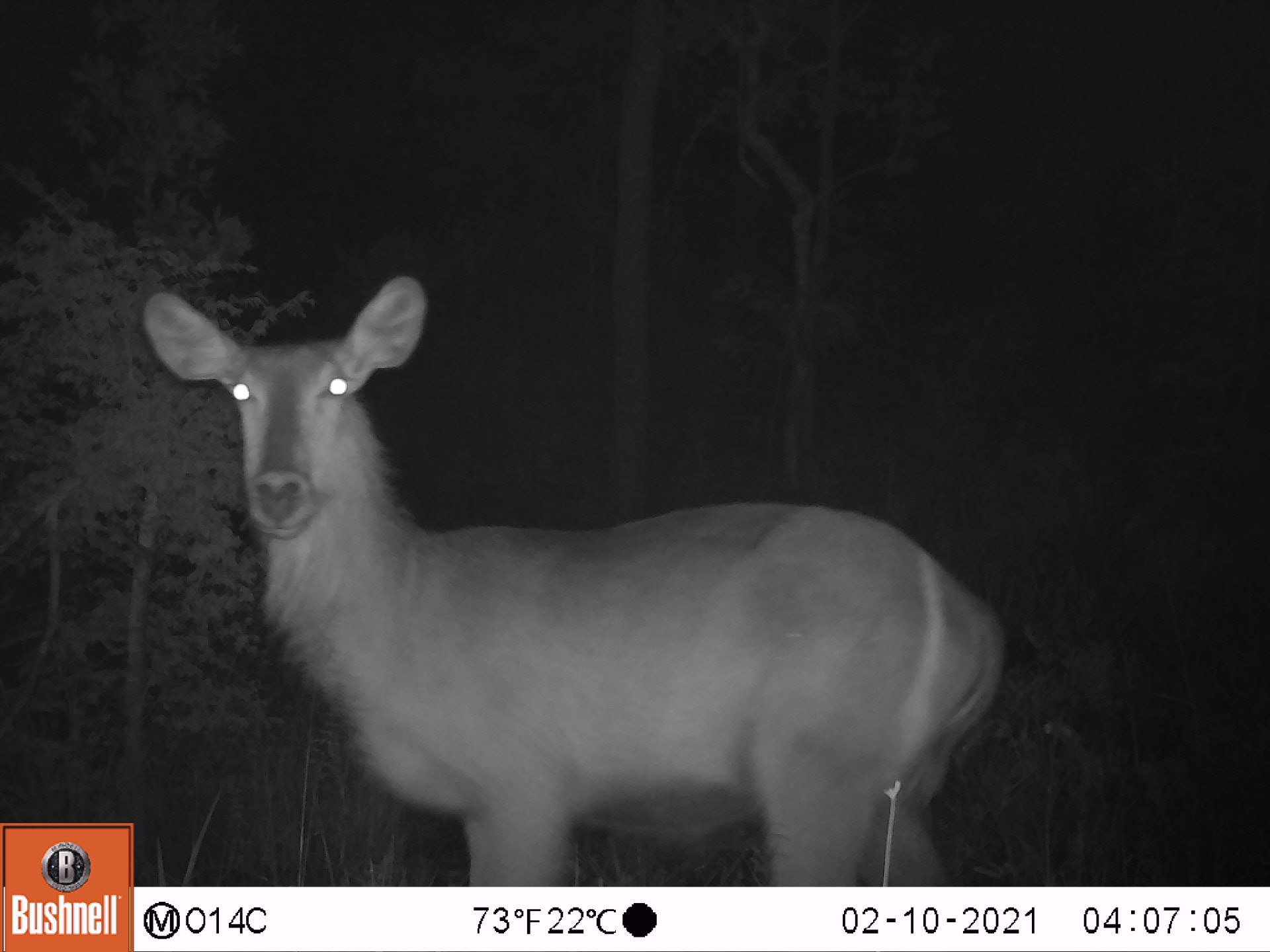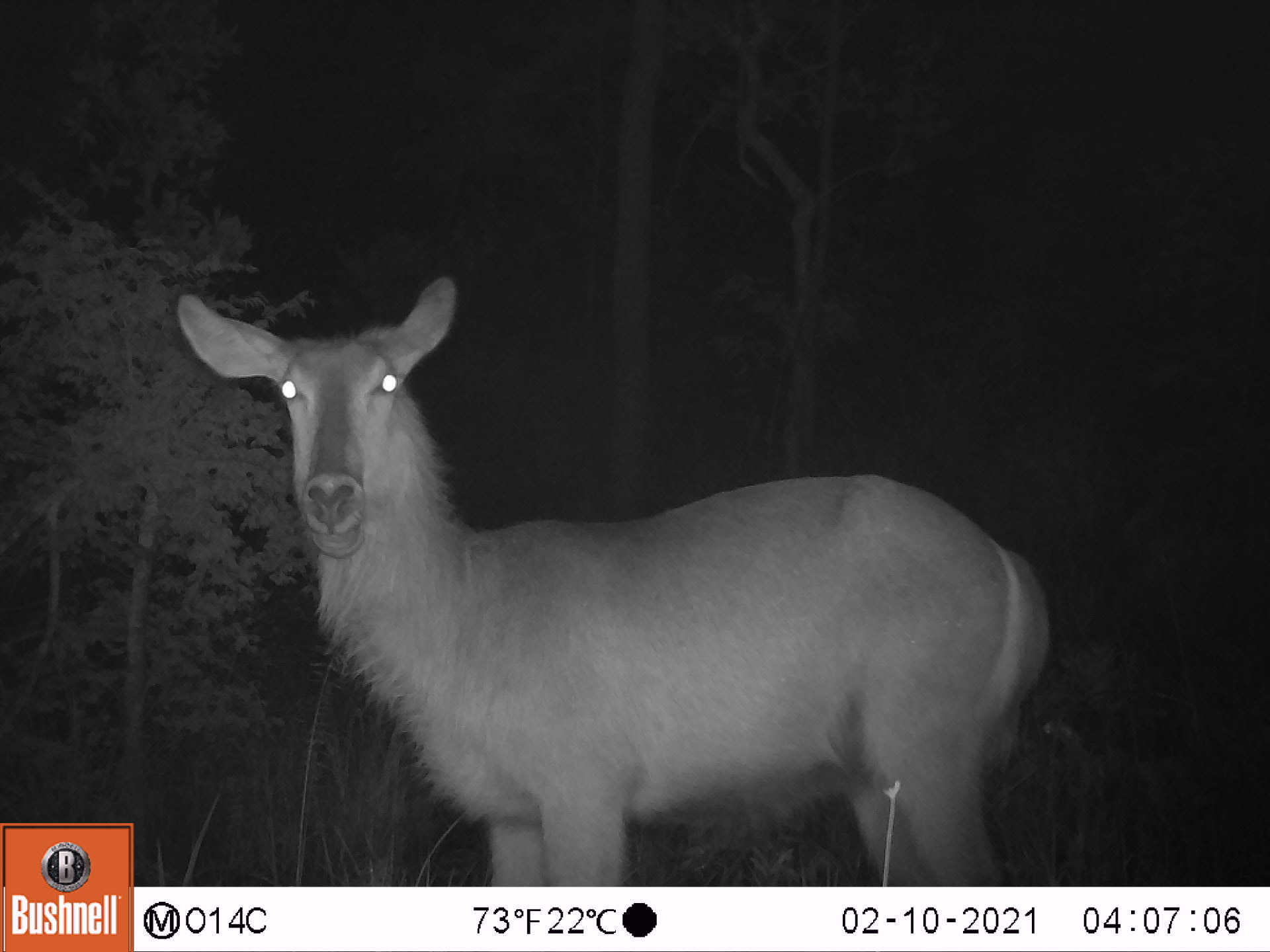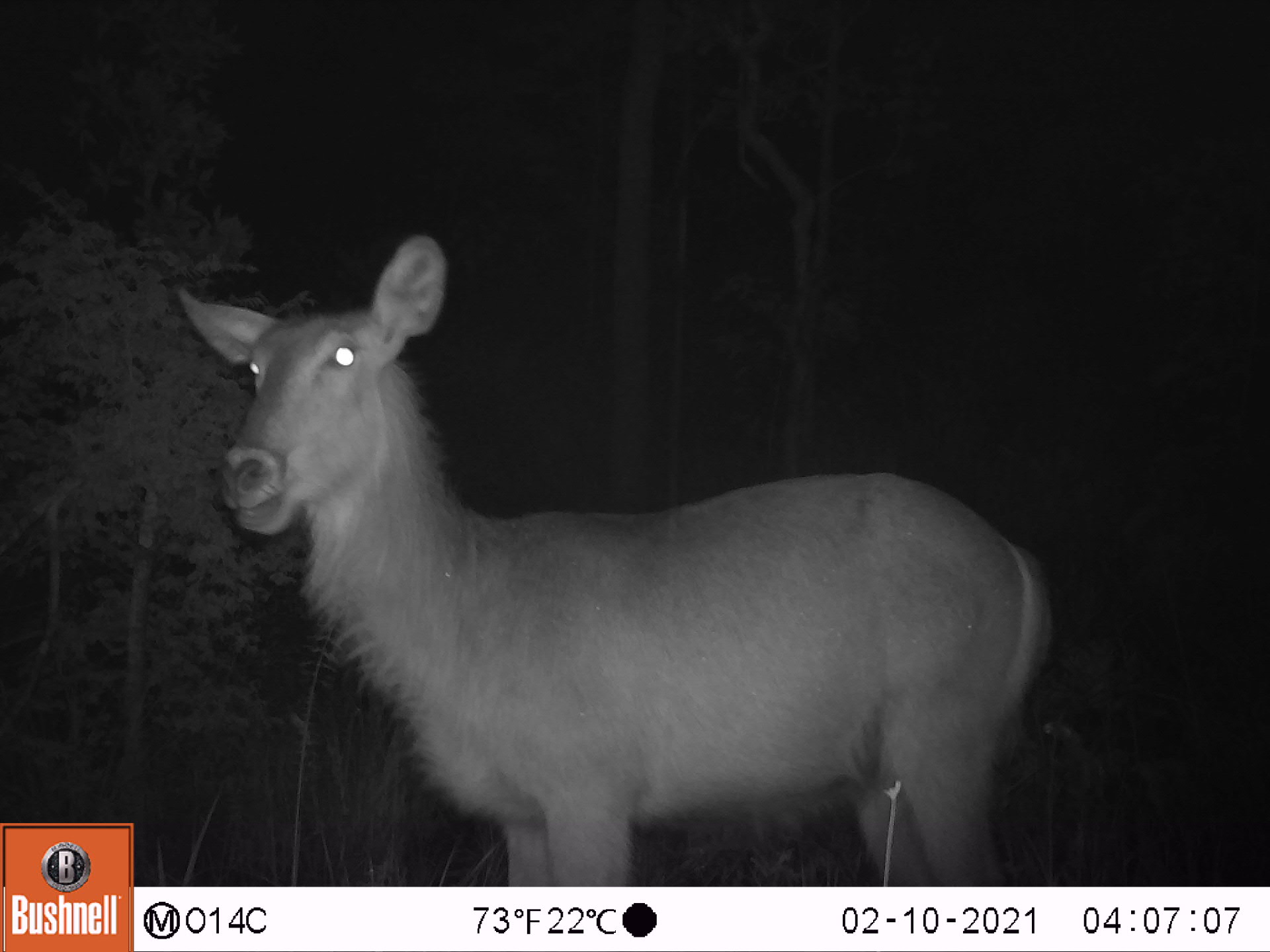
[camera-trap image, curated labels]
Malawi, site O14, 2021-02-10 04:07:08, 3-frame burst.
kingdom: Animalia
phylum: Chordata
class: Mammalia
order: Artiodactyla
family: Bovidae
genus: Kobus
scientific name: Kobus ellipsiprymnus ellipsiprymnus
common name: common waterbuck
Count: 1.